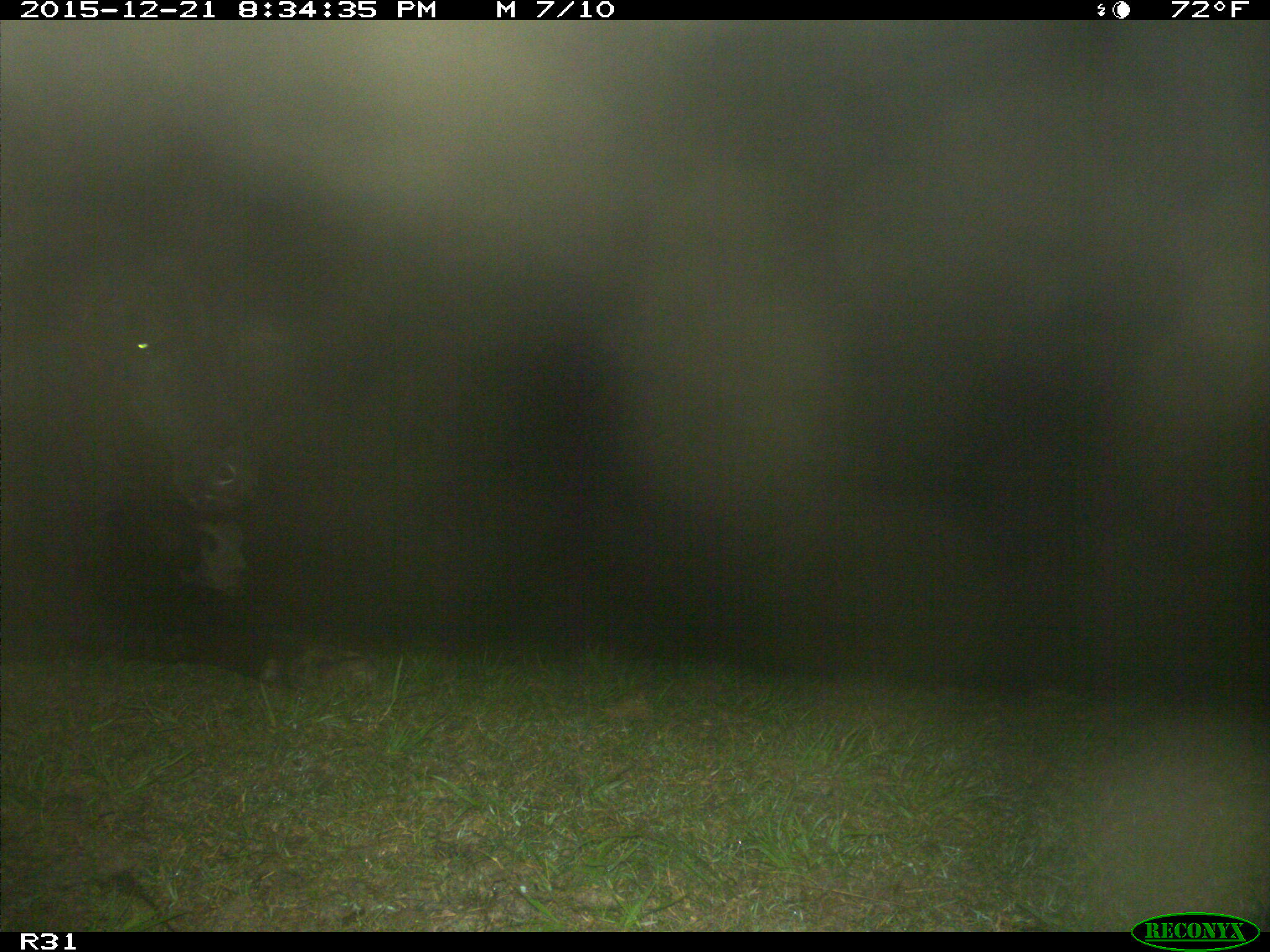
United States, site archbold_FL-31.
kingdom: Animalia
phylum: Chordata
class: Mammalia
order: Artiodactyla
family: Bovidae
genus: Bos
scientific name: Bos taurus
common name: domestic cow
Bos taurus (domestic cow).